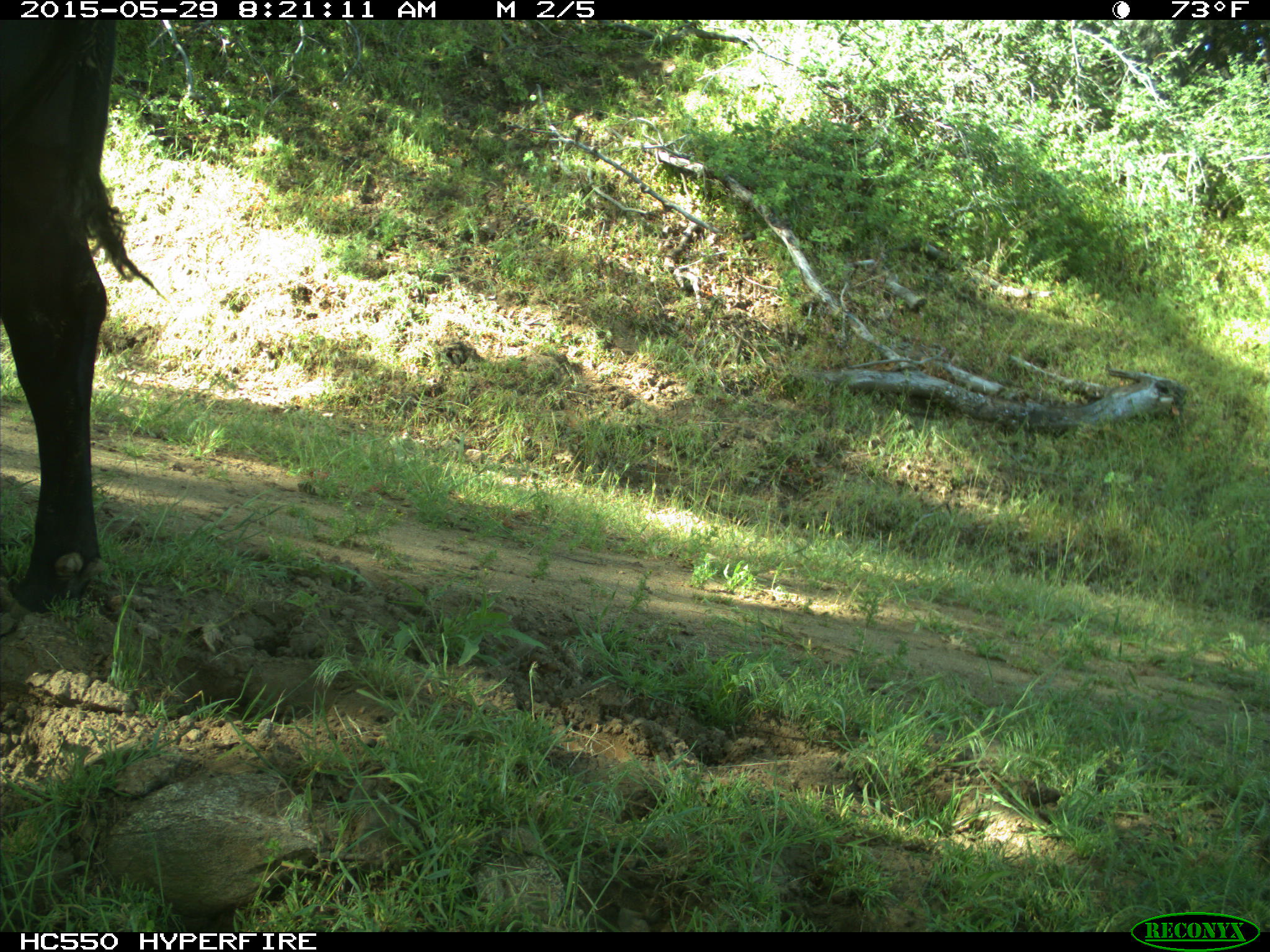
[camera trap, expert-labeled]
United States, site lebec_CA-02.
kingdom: Animalia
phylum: Chordata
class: Mammalia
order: Artiodactyla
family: Bovidae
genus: Bos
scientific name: Bos taurus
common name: domestic cow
Bos taurus (domestic cow).